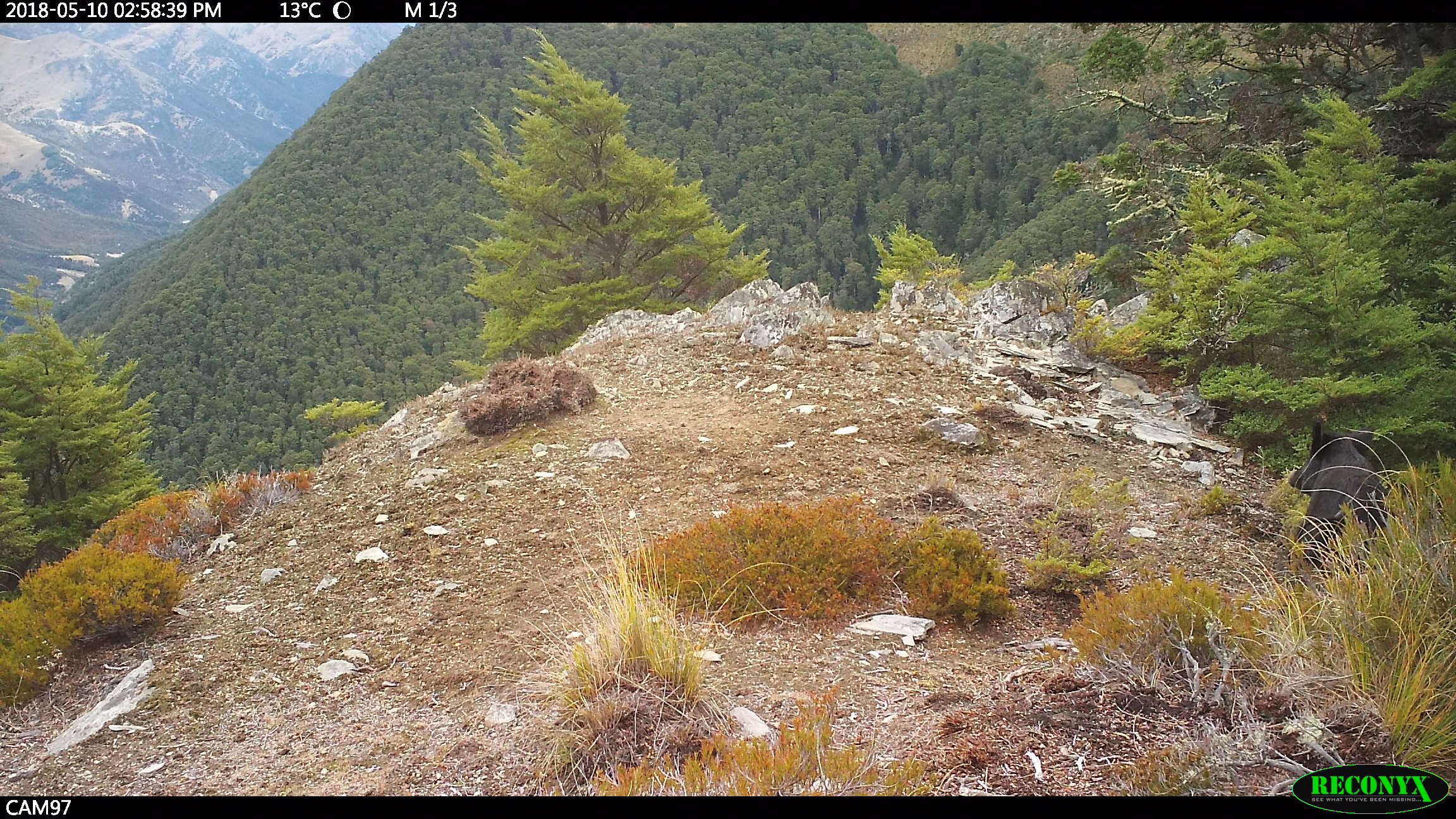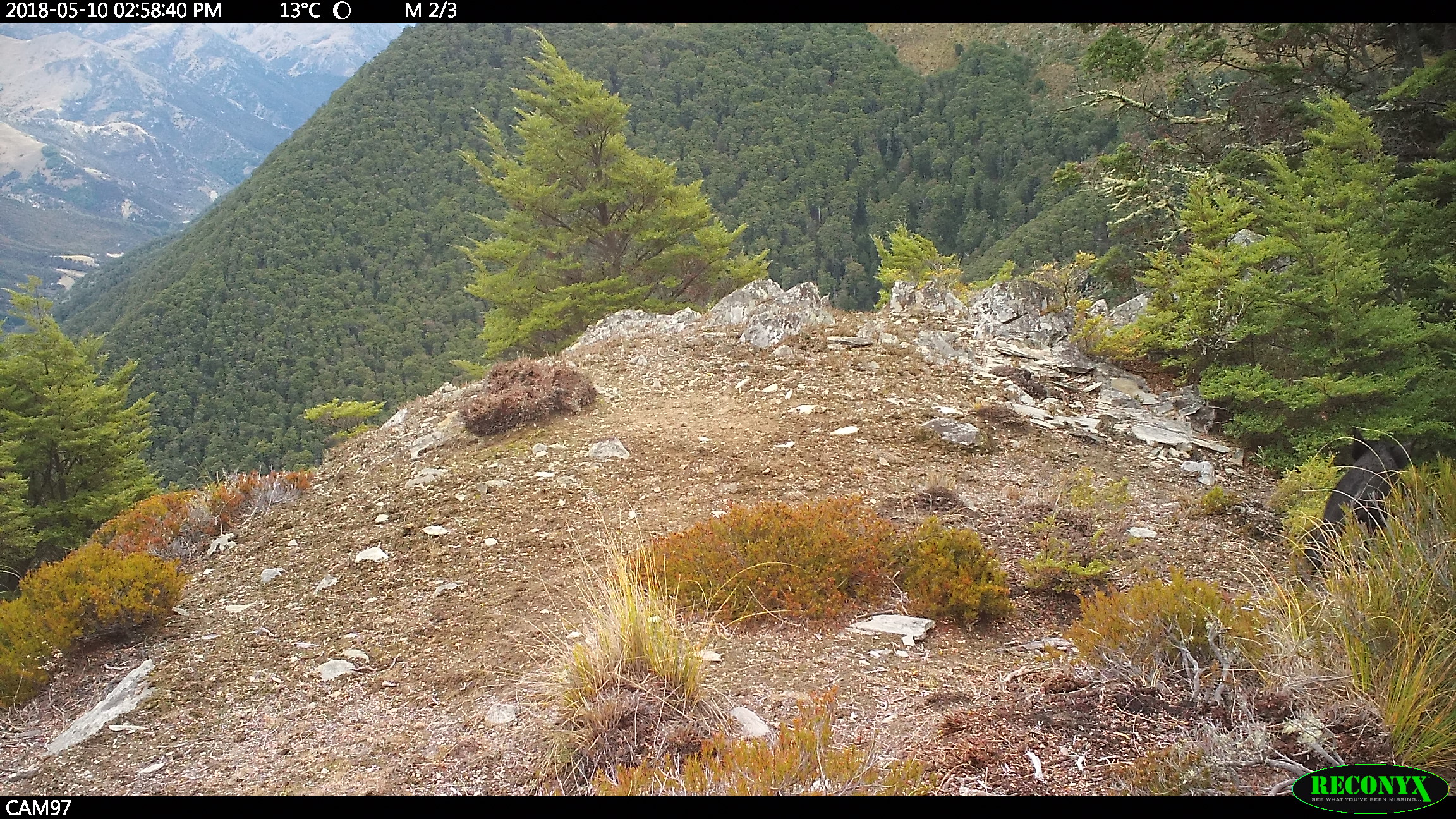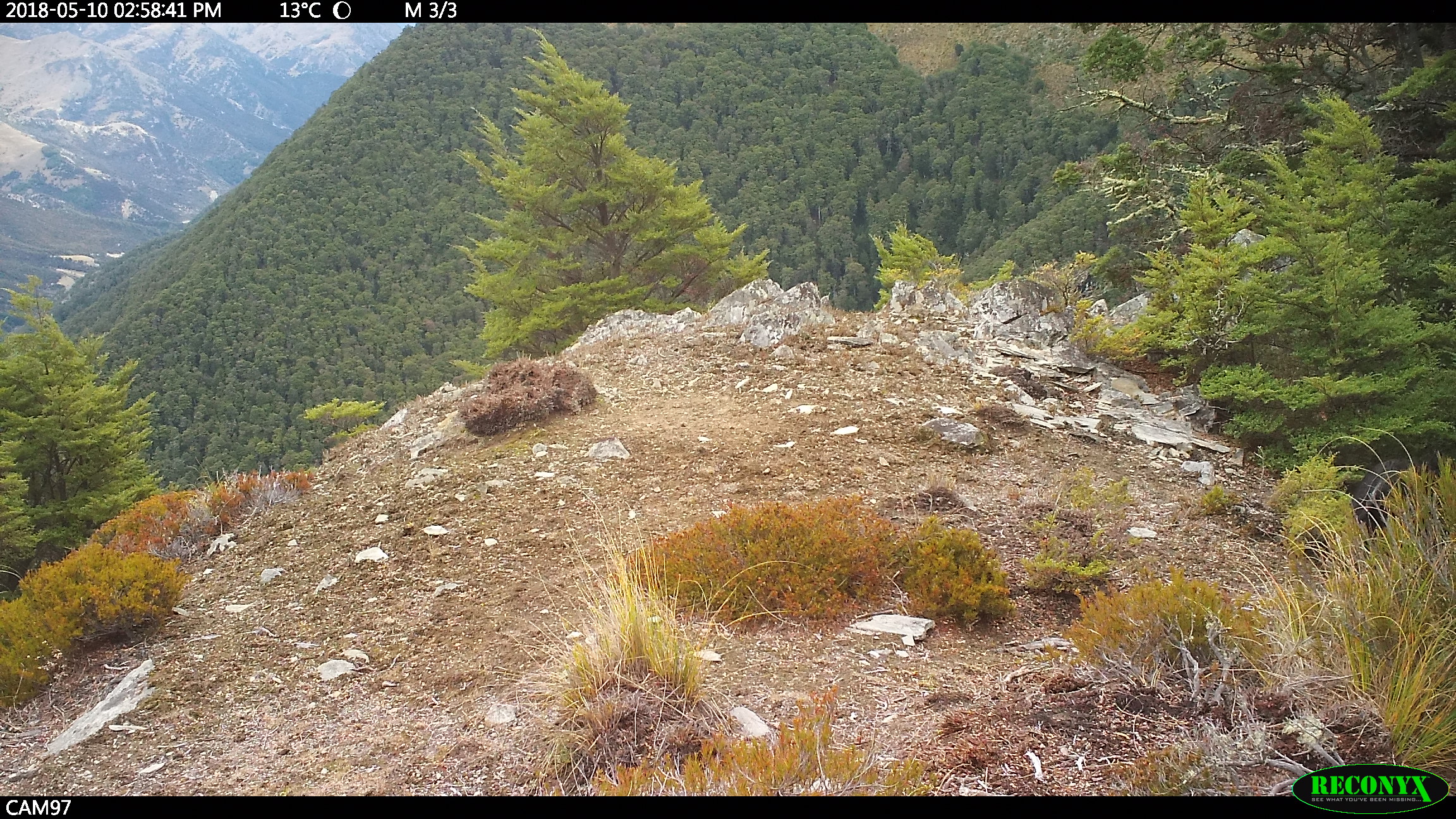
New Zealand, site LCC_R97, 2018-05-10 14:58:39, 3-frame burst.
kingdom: Animalia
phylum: Chordata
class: Mammalia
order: Artiodactyla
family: Suidae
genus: Sus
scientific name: Sus scrofa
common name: pig